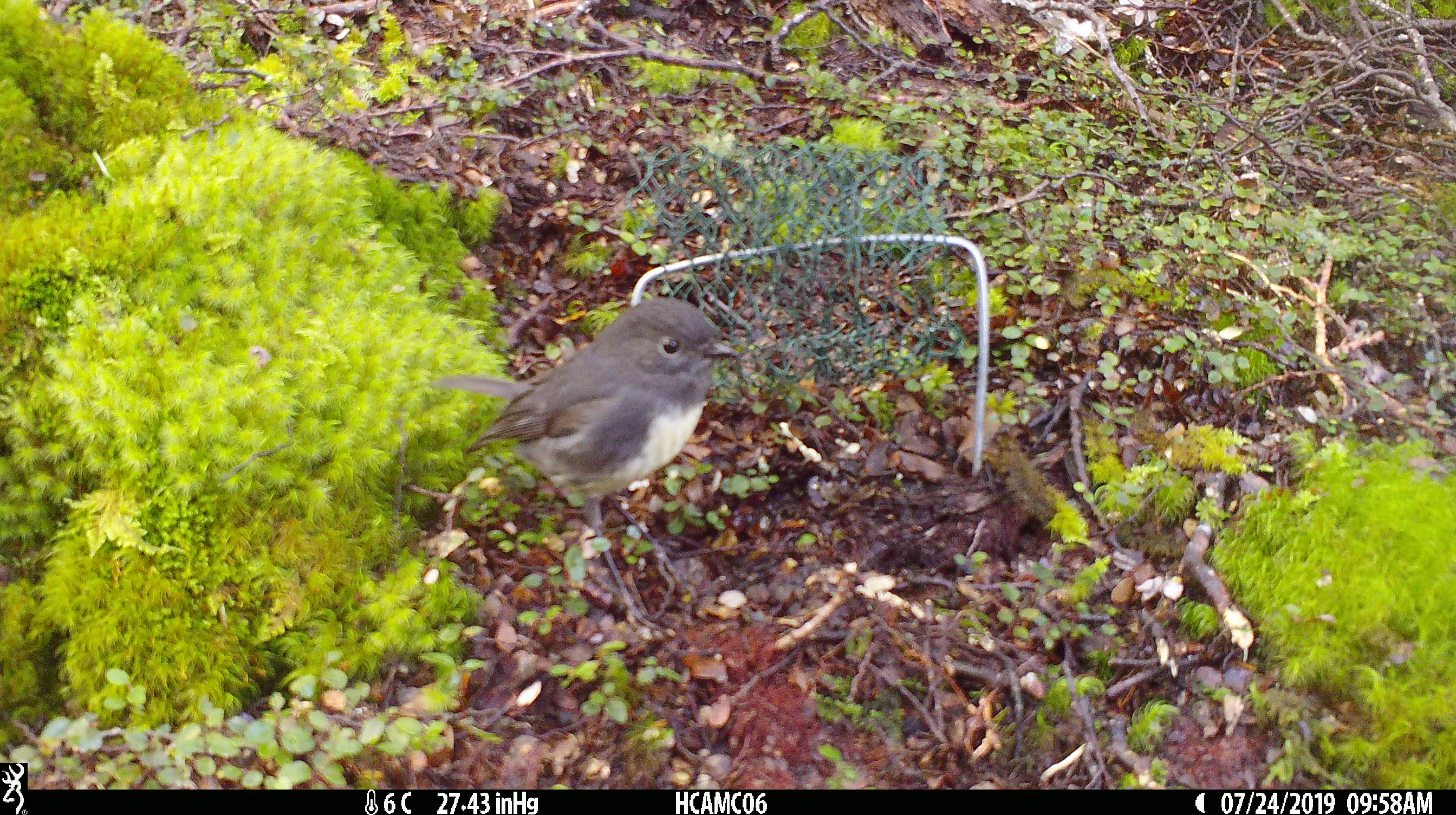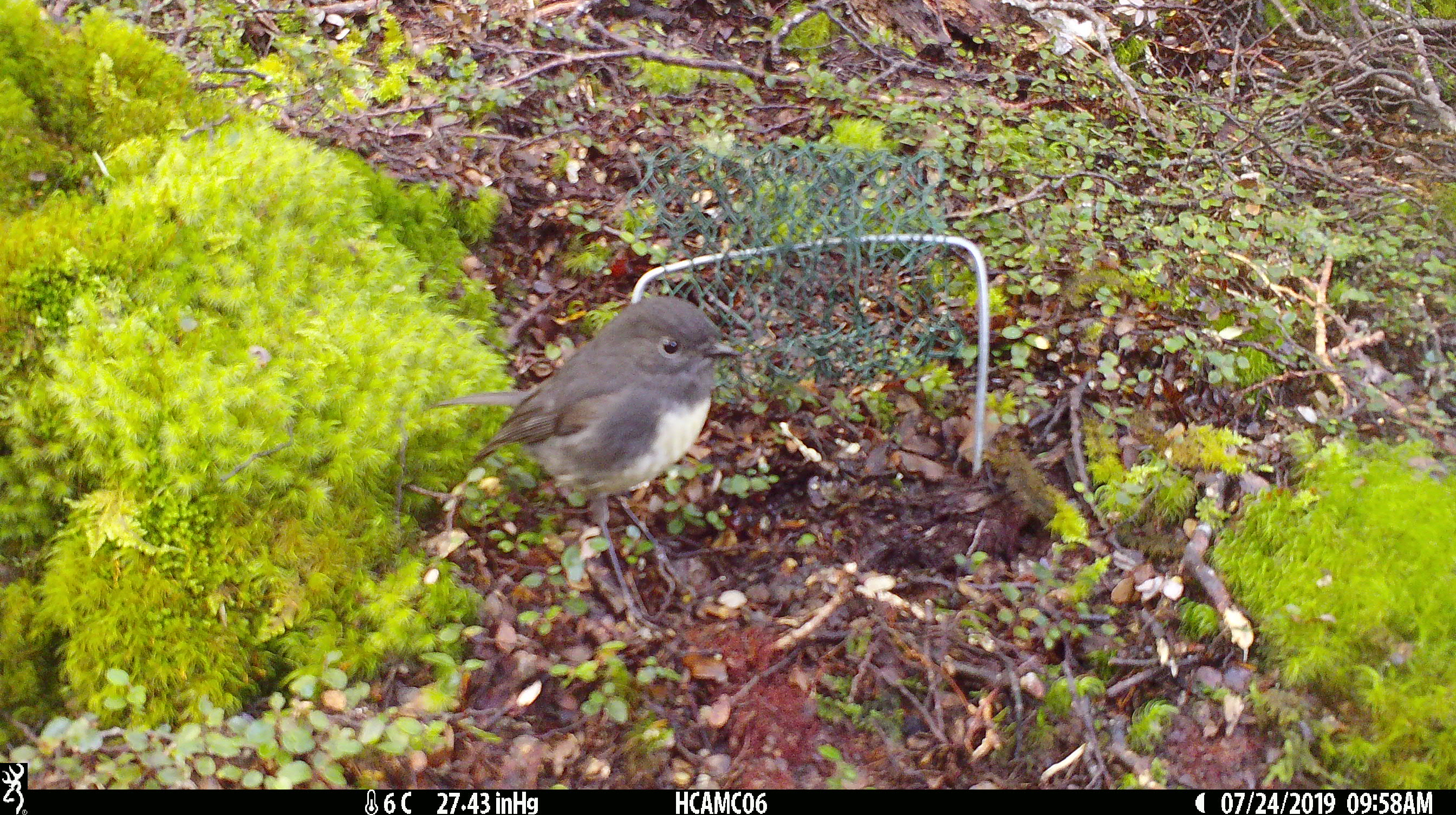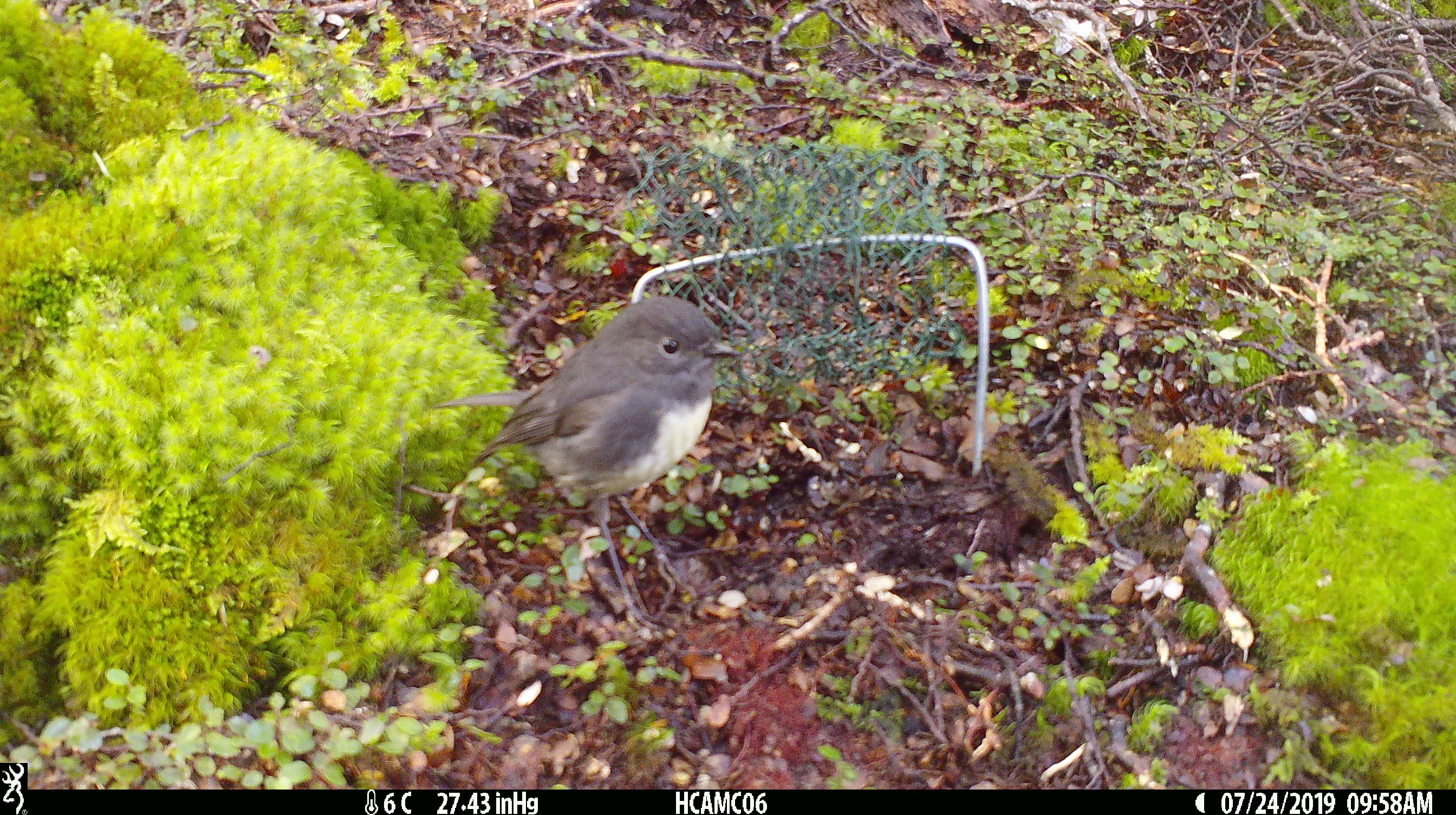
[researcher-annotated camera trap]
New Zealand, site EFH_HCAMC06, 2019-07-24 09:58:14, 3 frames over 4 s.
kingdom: Animalia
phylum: Chordata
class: Aves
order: Passeriformes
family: Petroicidae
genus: Petroica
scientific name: Petroica australis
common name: new zealand robin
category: robin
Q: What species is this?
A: Robin (new zealand robin) (Petroica australis).